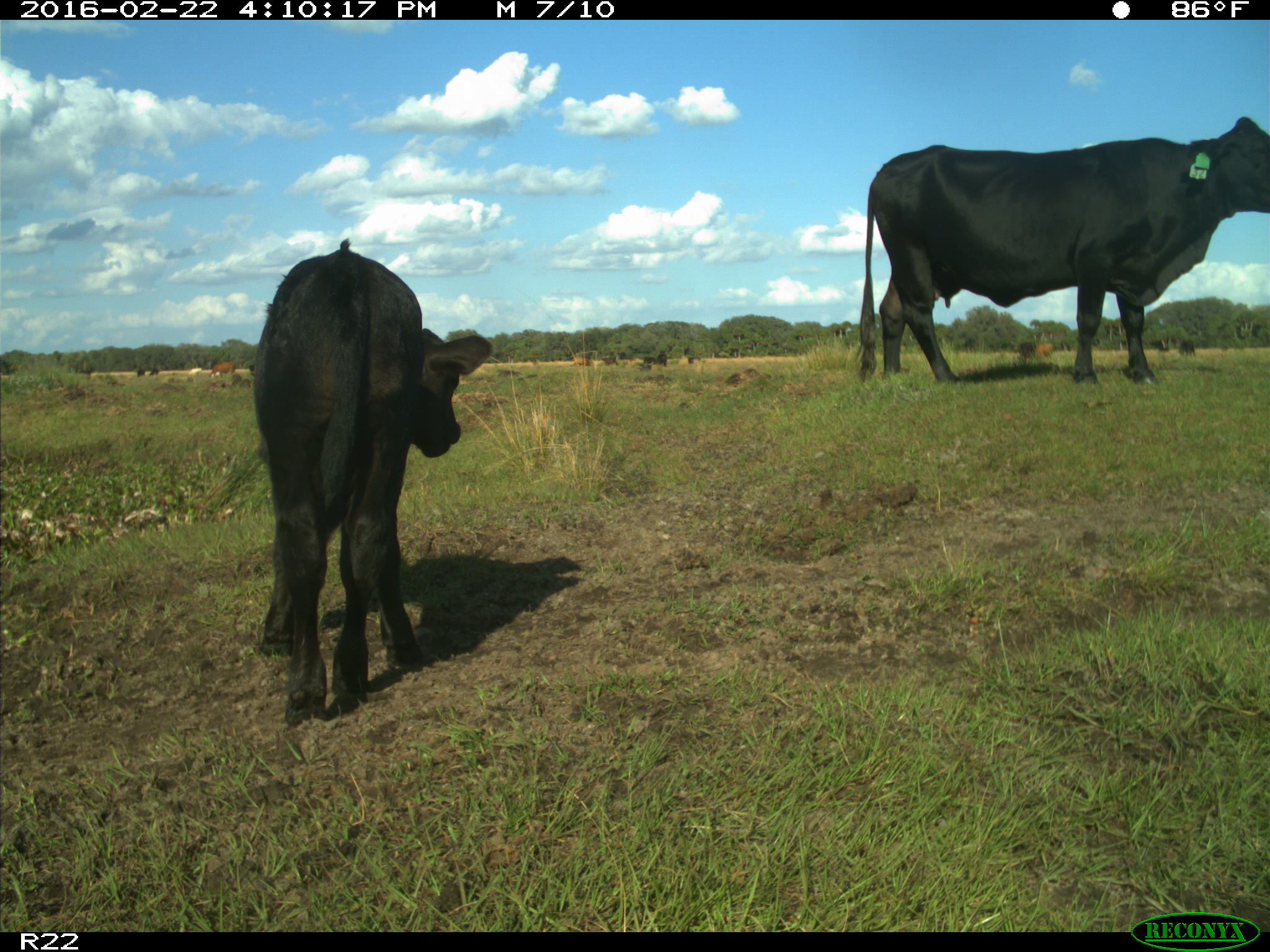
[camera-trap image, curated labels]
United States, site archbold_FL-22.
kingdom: Animalia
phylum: Chordata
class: Mammalia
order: Artiodactyla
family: Bovidae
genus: Bos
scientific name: Bos taurus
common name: domestic cow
Bos taurus (domestic cow).